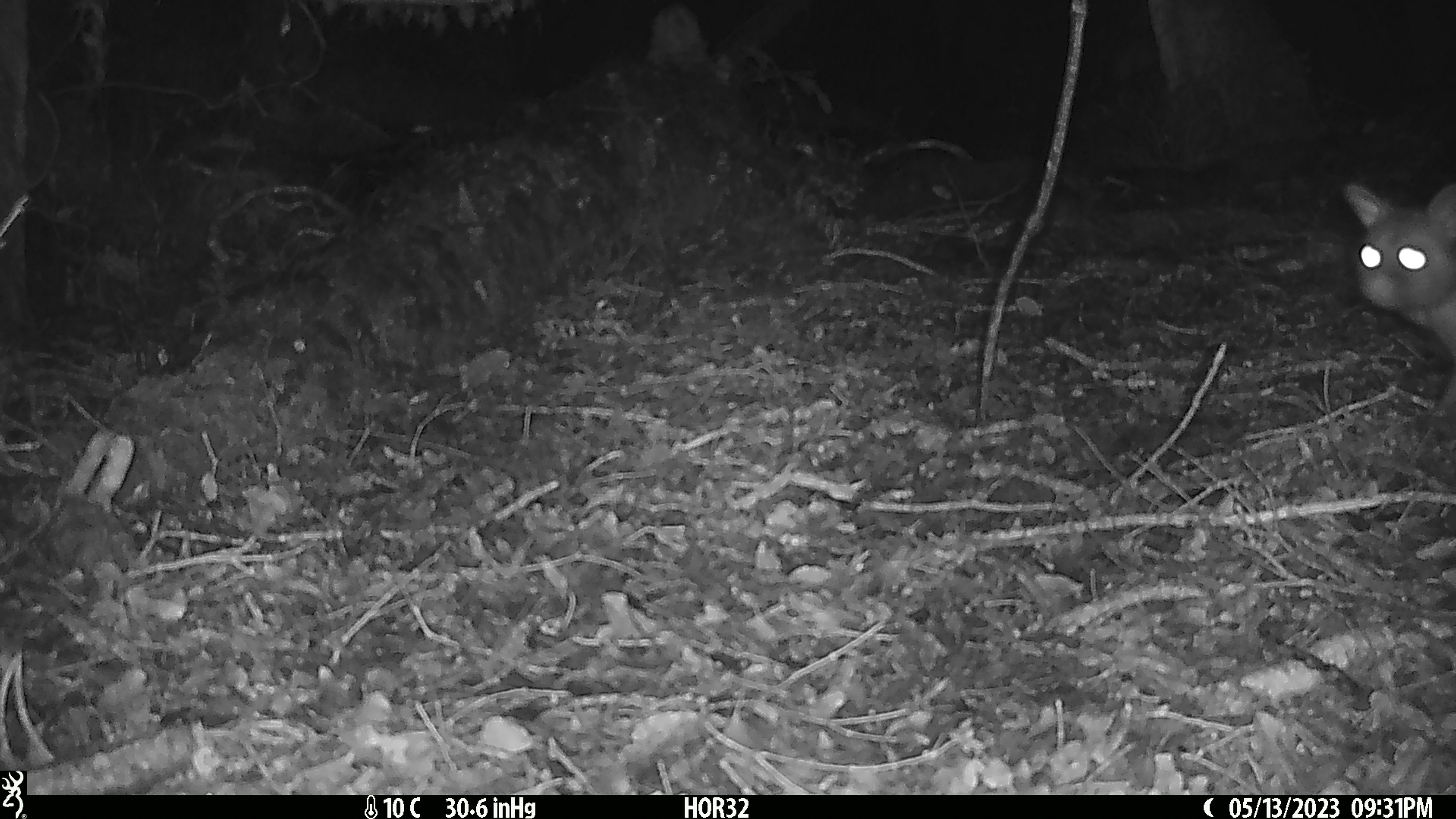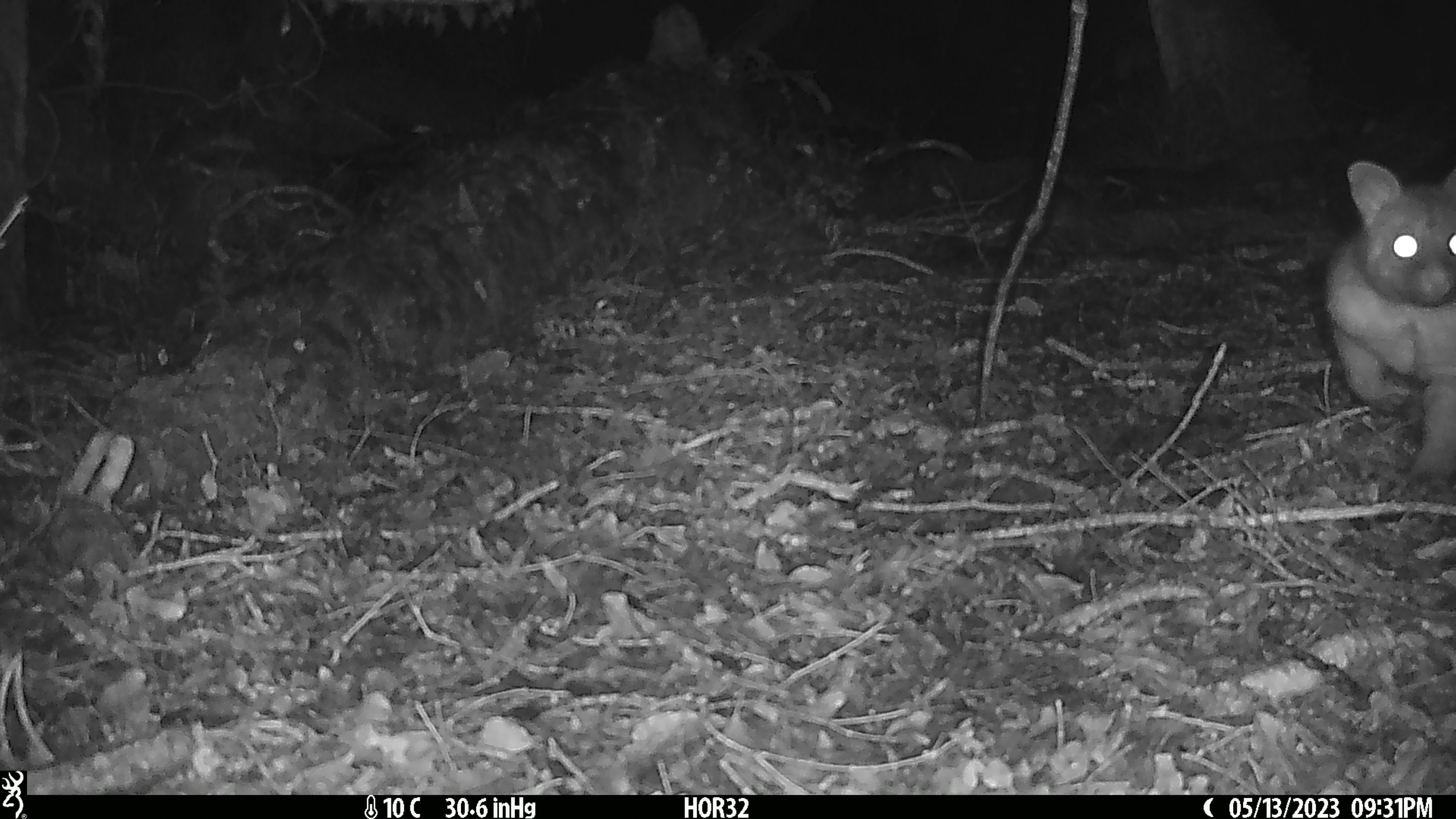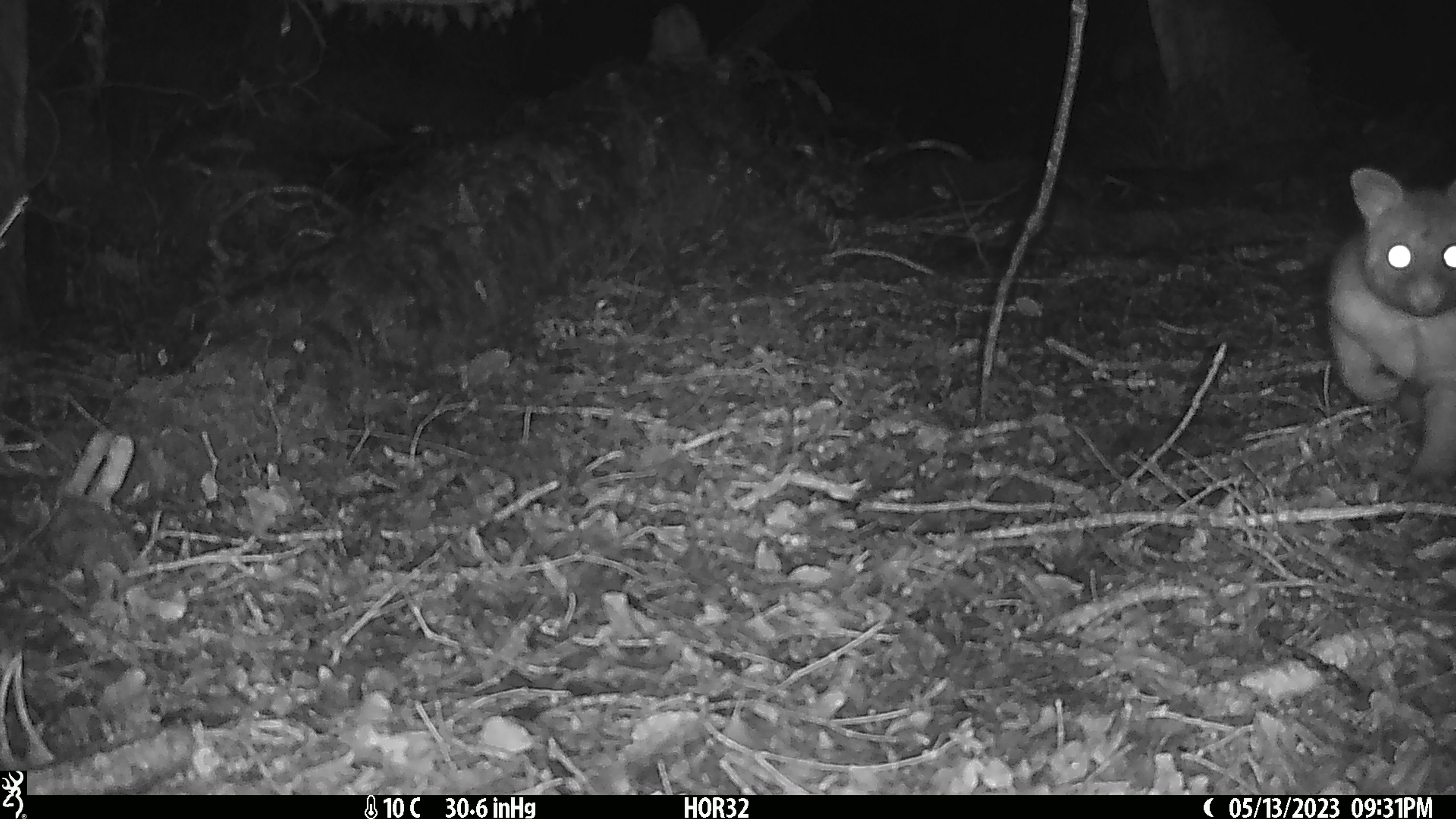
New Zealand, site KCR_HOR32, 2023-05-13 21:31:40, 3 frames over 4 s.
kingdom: Animalia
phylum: Chordata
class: Mammalia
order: Diprotodontia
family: Phalangeridae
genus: Trichosurus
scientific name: Trichosurus vulpecula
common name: common brushtail possum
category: possum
Possum (common brushtail possum) (Trichosurus vulpecula).